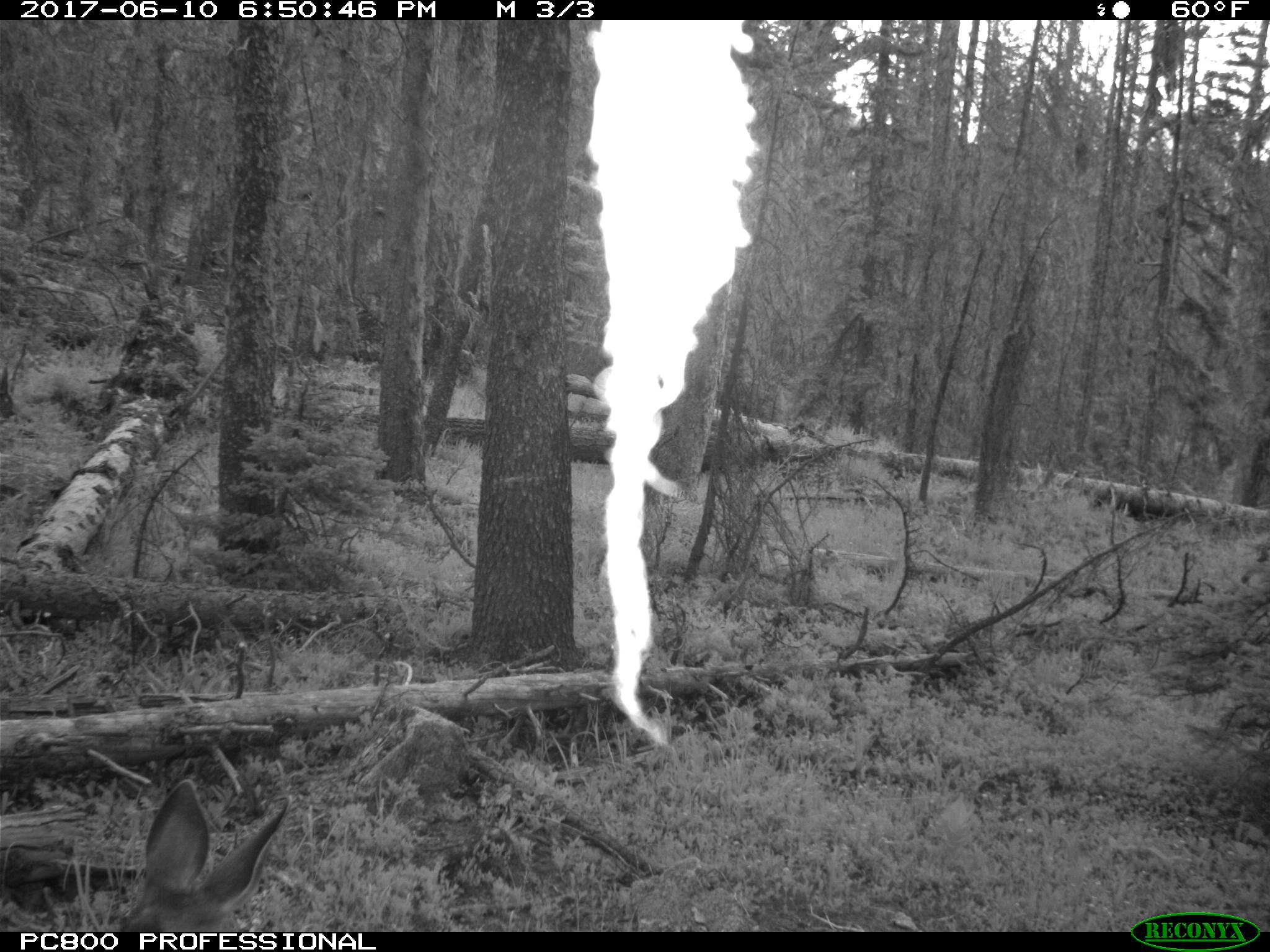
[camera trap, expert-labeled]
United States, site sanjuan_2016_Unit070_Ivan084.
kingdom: Animalia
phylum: Chordata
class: Mammalia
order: Artiodactyla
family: Cervidae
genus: Odocoileus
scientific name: Odocoileus hemionus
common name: mule deer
Odocoileus hemionus (mule deer).